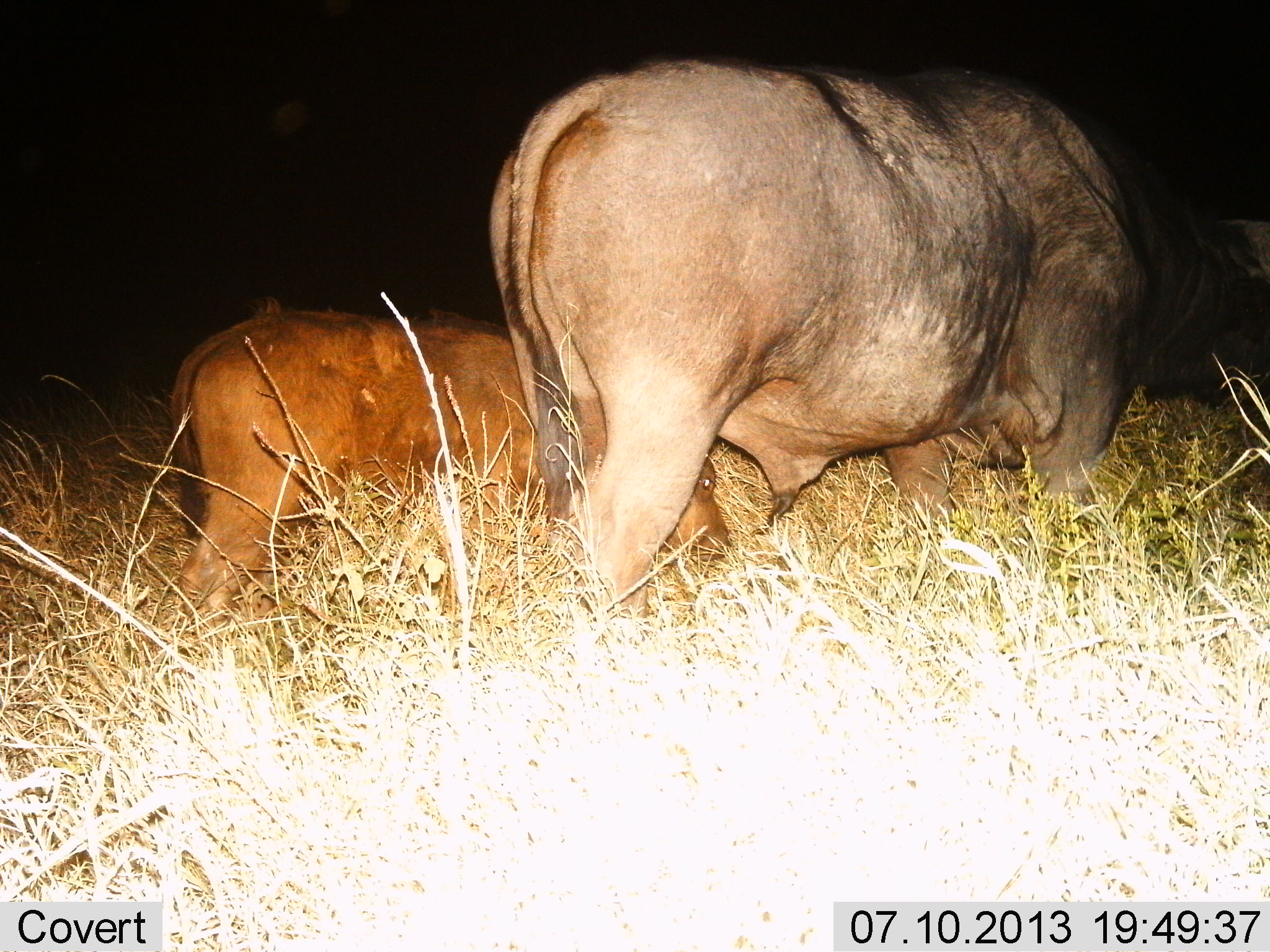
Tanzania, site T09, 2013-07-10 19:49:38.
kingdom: Animalia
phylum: Chordata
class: Mammalia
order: Artiodactyla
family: Bovidae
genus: Syncerus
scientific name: Syncerus caffer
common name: cape buffalo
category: buffalo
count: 2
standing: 38%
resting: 0%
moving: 33%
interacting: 0%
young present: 71%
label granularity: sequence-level